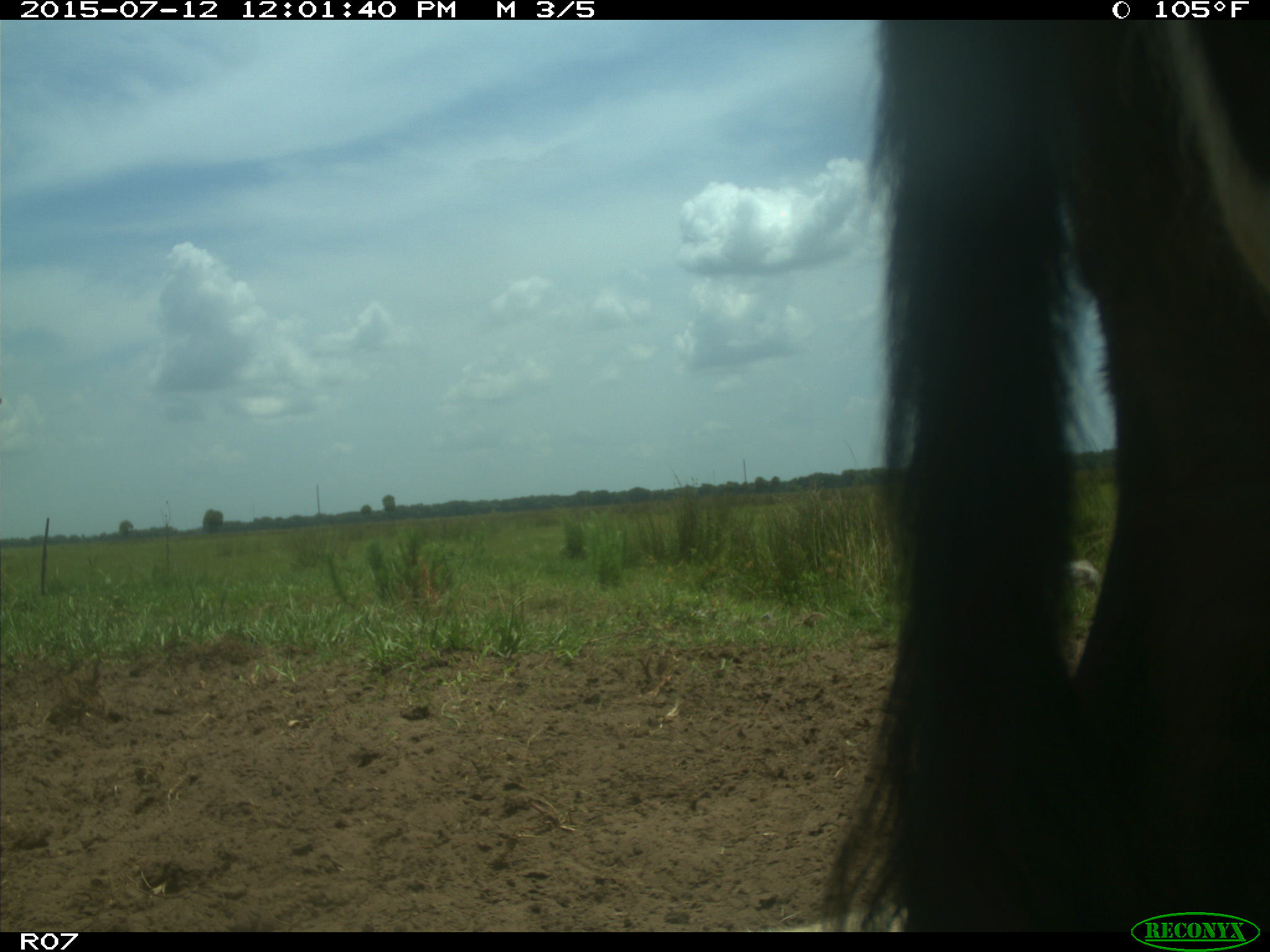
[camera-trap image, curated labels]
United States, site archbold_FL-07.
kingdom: Animalia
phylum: Chordata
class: Mammalia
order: Artiodactyla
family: Bovidae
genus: Bos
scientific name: Bos taurus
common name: domestic cow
Bos taurus (domestic cow).